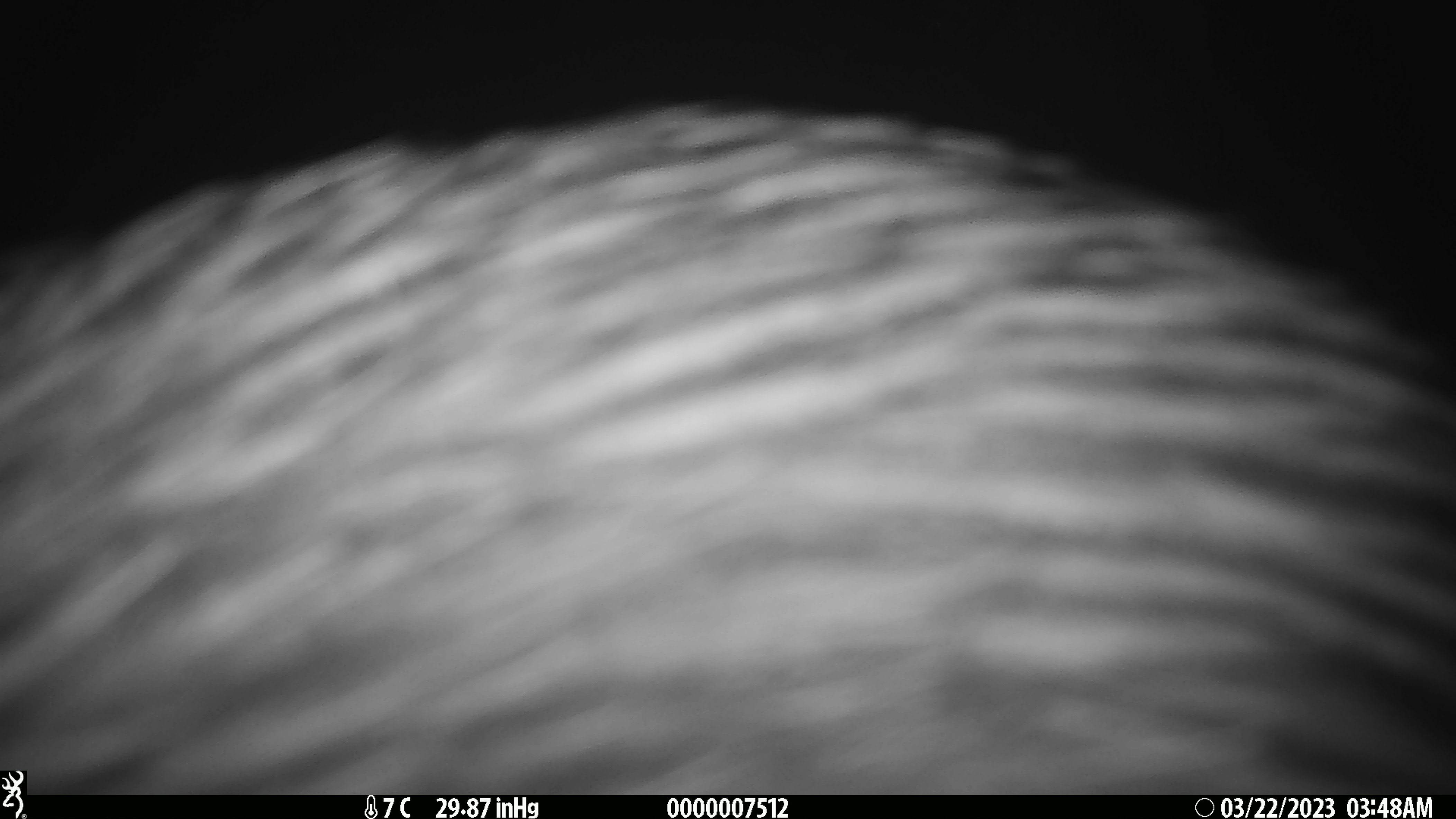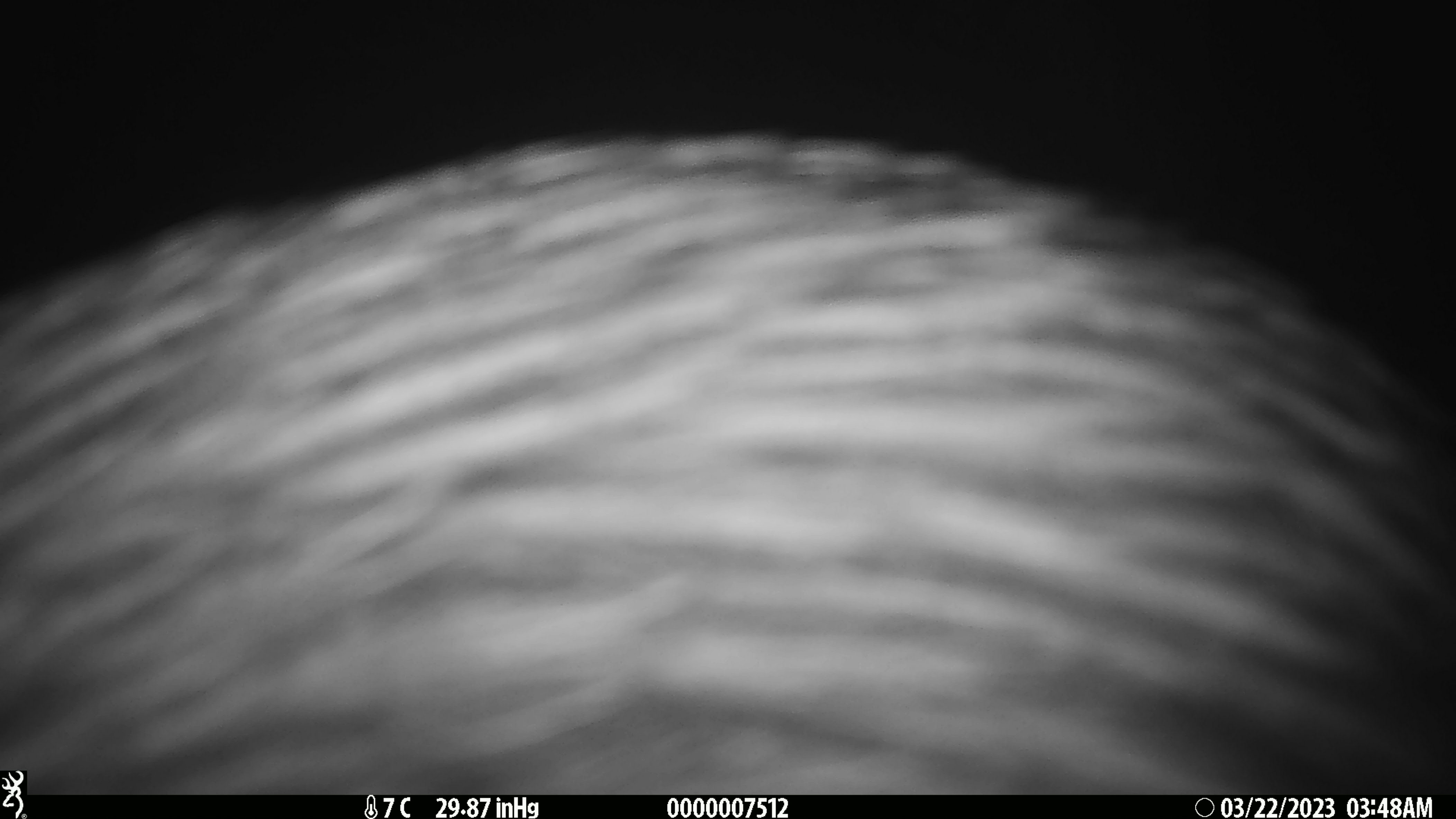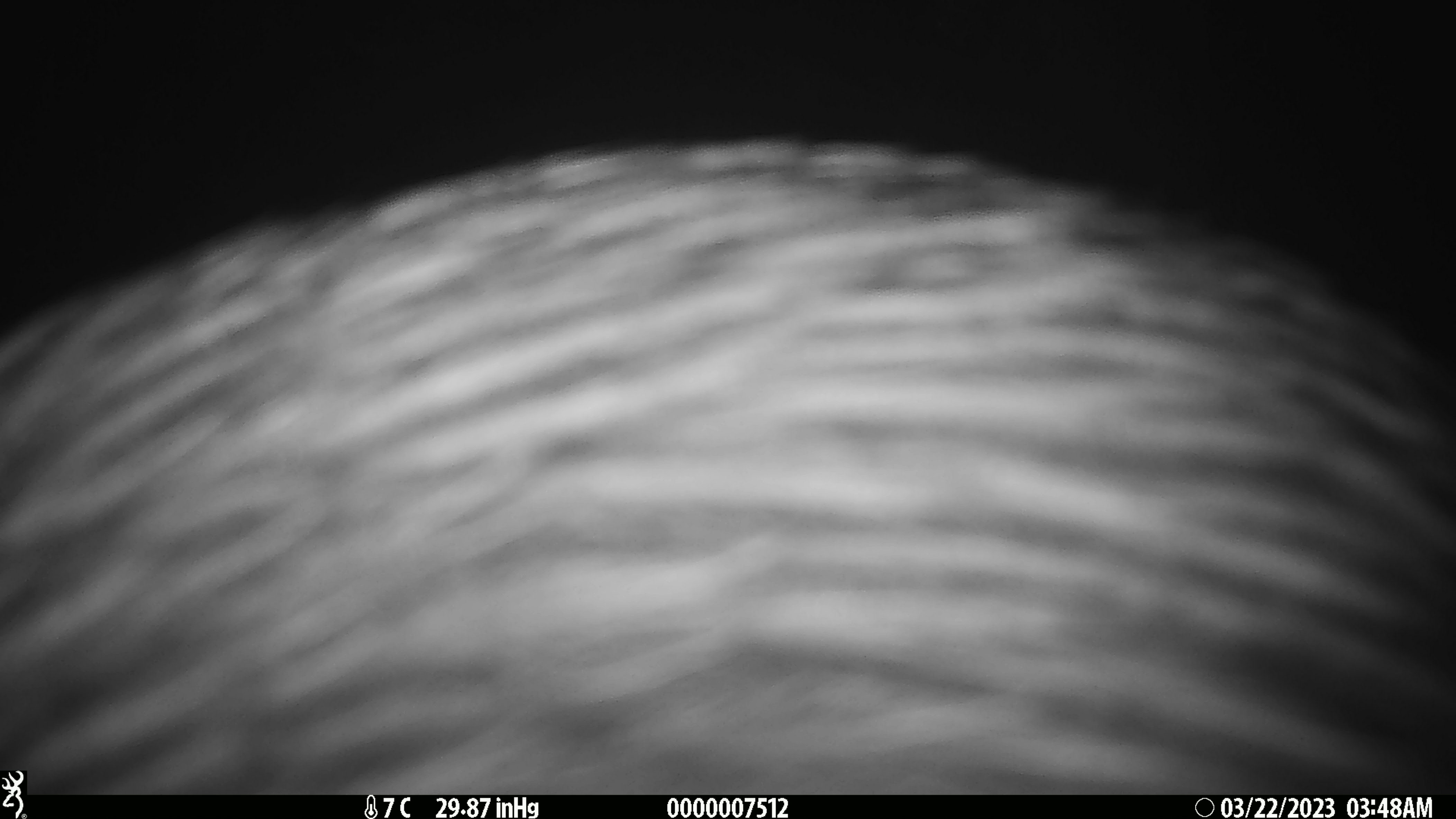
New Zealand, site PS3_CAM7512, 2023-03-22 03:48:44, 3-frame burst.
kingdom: Animalia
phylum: Chordata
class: Aves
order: Apterygiformes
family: Apterygidae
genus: Apteryx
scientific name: Apteryx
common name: kiwi